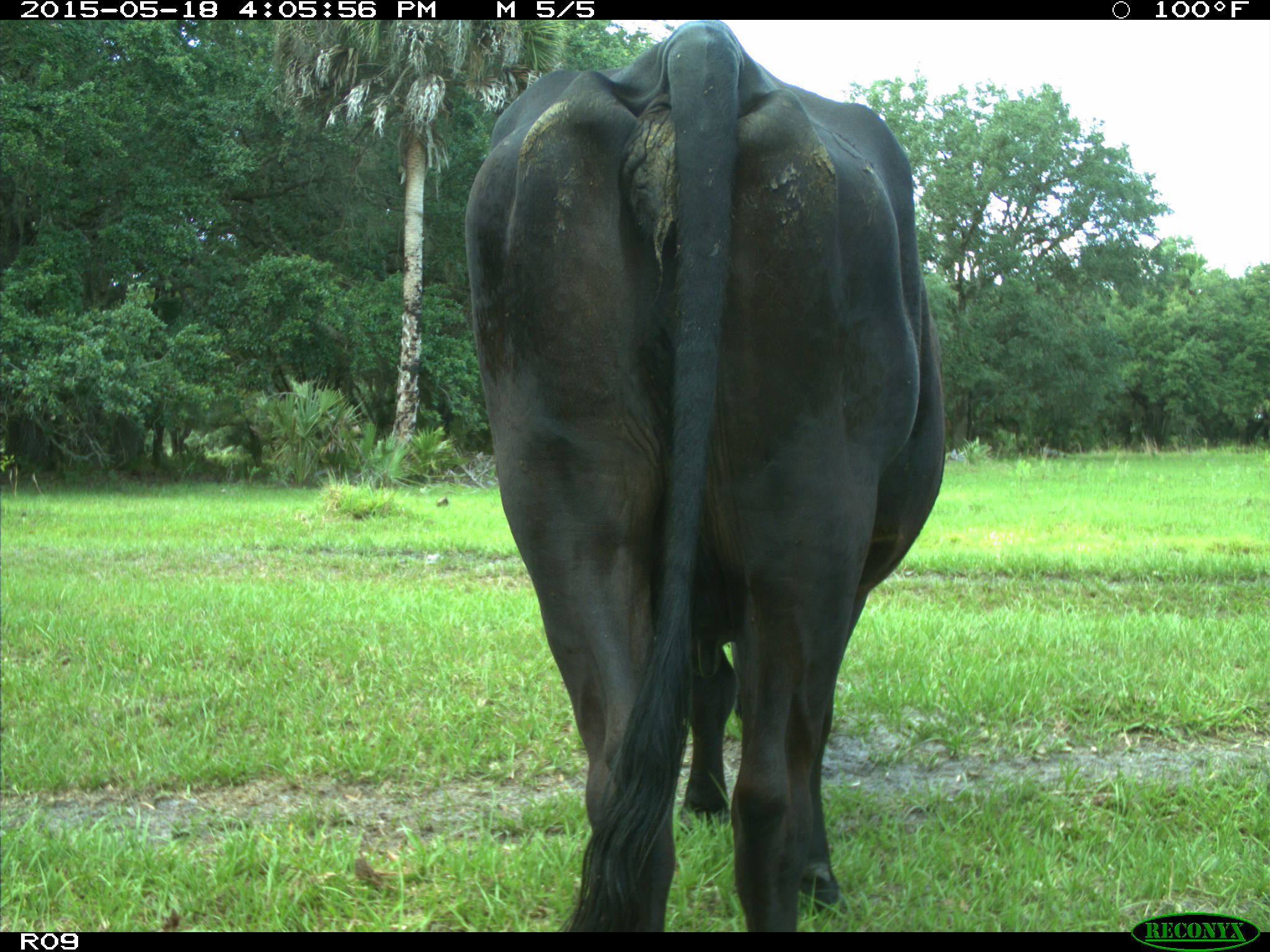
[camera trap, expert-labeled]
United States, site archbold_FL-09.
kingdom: Animalia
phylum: Chordata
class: Mammalia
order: Artiodactyla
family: Bovidae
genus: Bos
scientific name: Bos taurus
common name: domestic cow